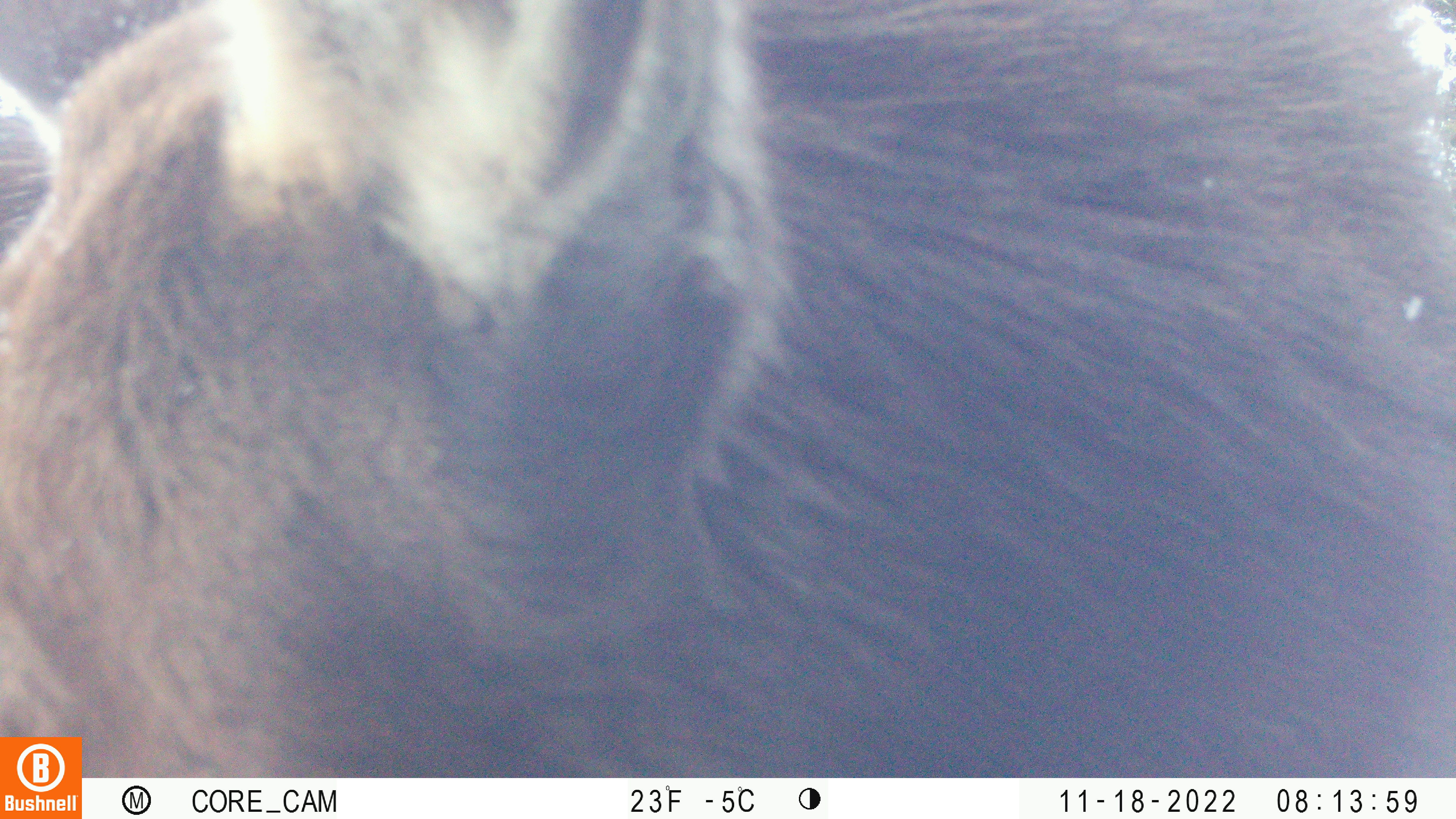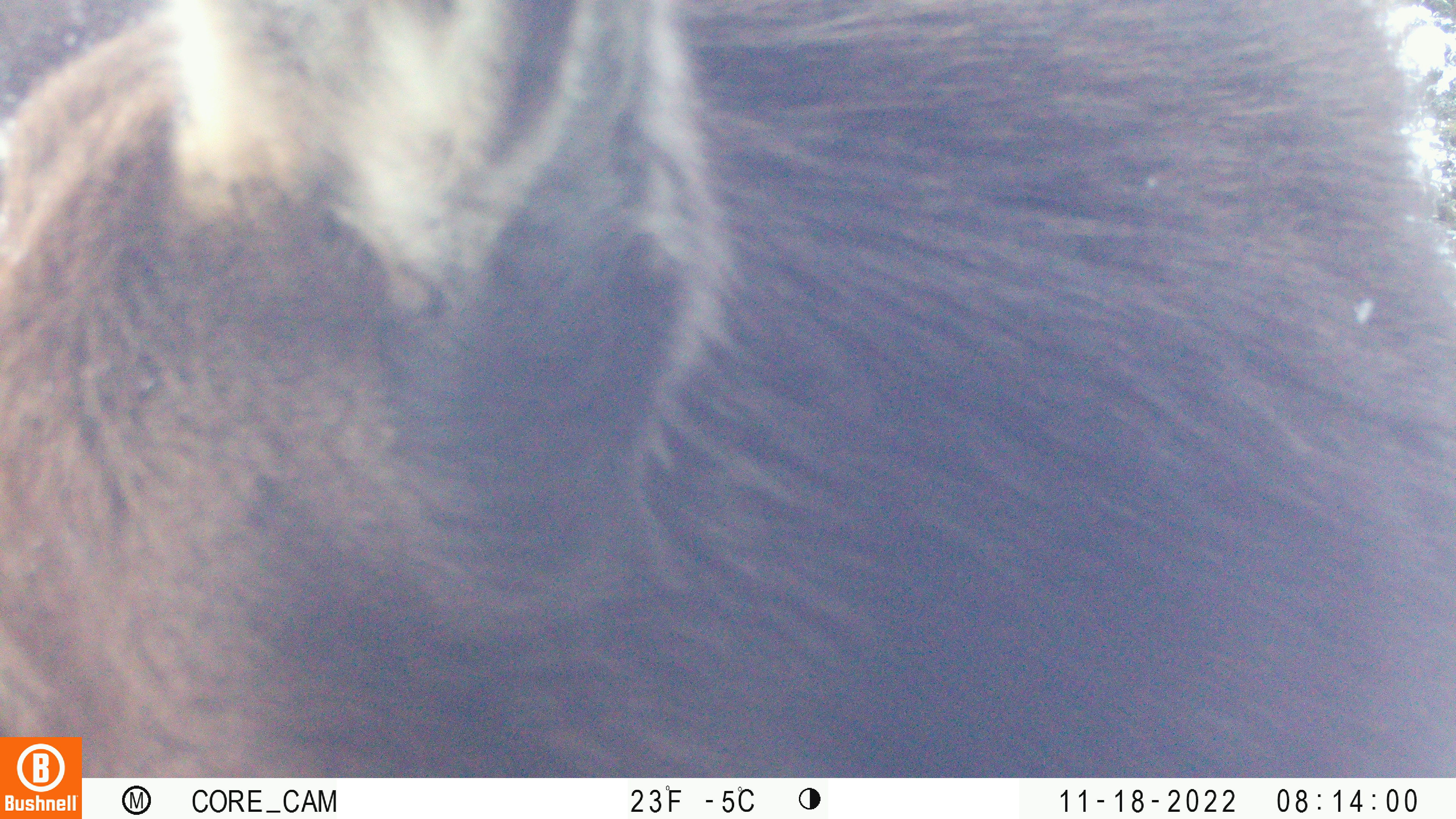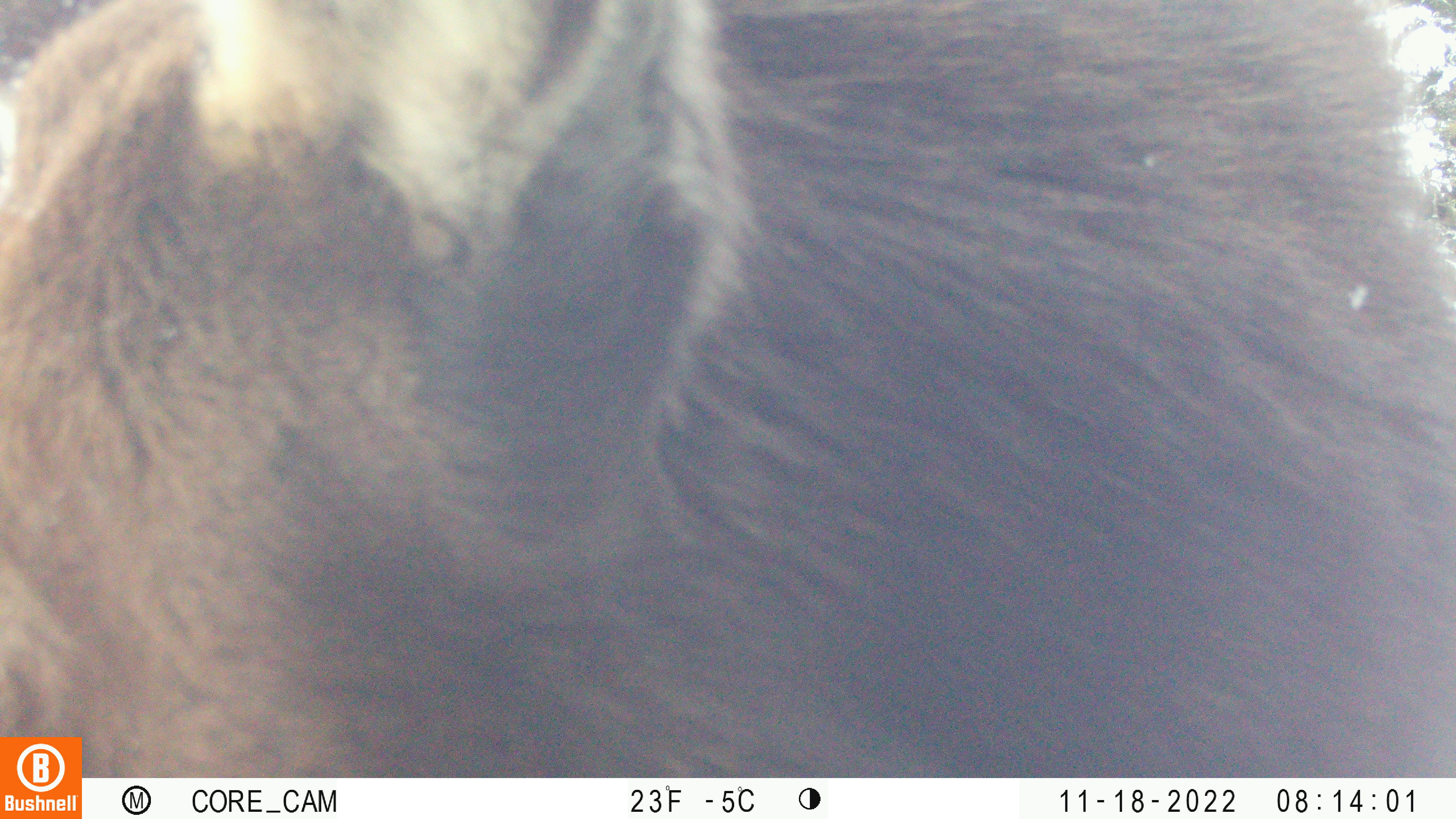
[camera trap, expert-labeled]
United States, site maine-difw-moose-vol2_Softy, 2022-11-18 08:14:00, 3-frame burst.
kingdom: Animalia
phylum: Chordata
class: Mammalia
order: Artiodactyla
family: Cervidae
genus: Alces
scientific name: Alces alces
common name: moose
Moose (Alces alces).